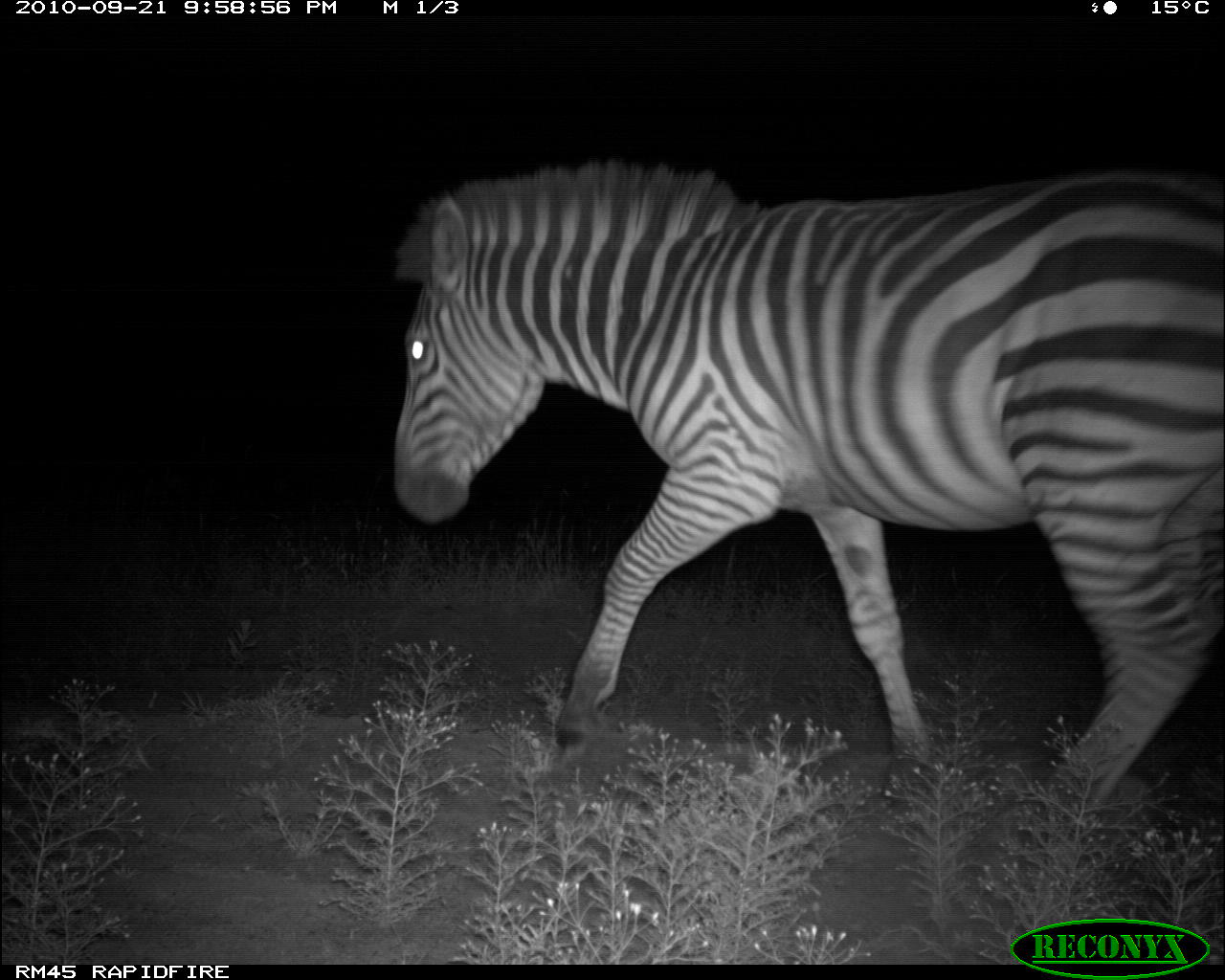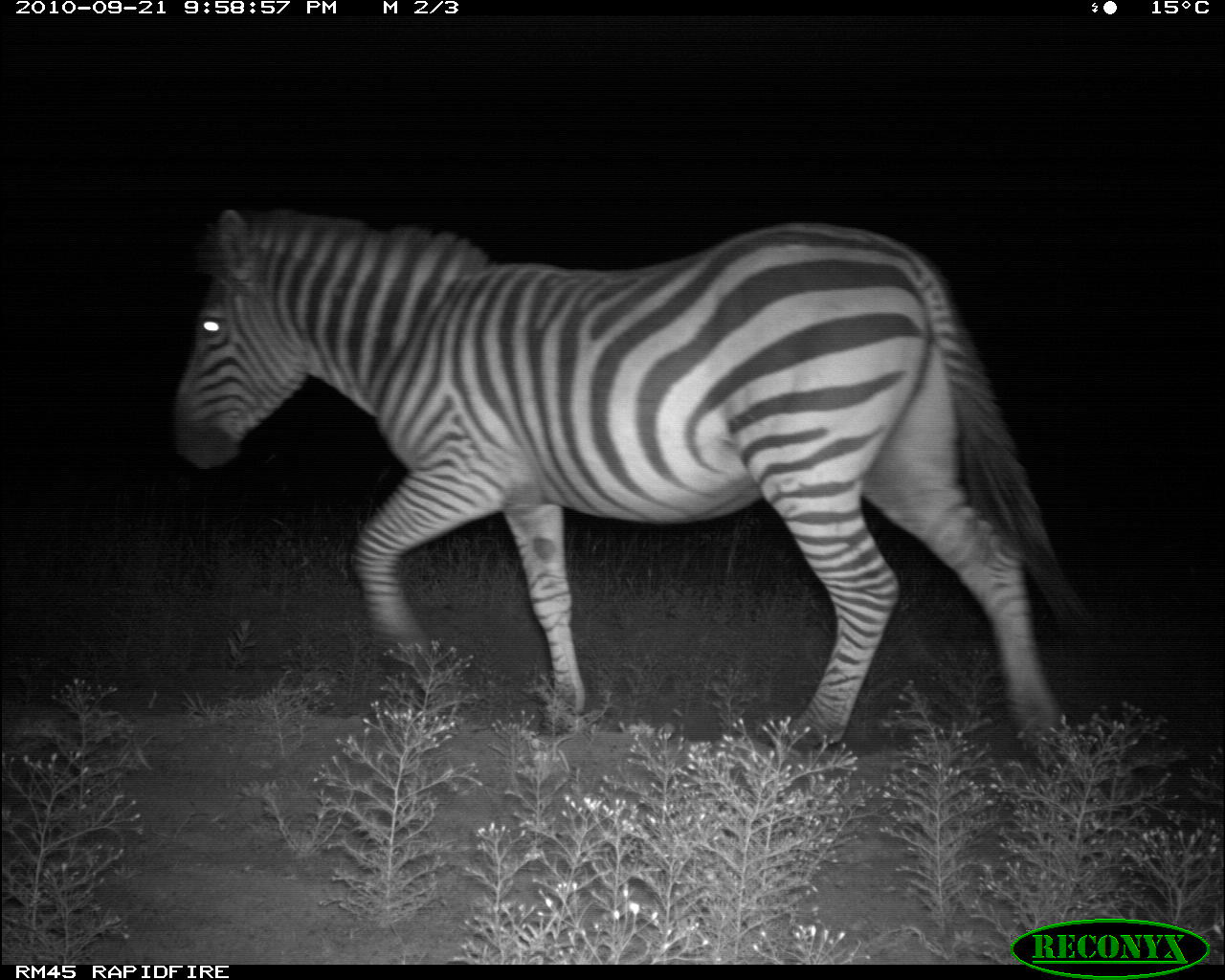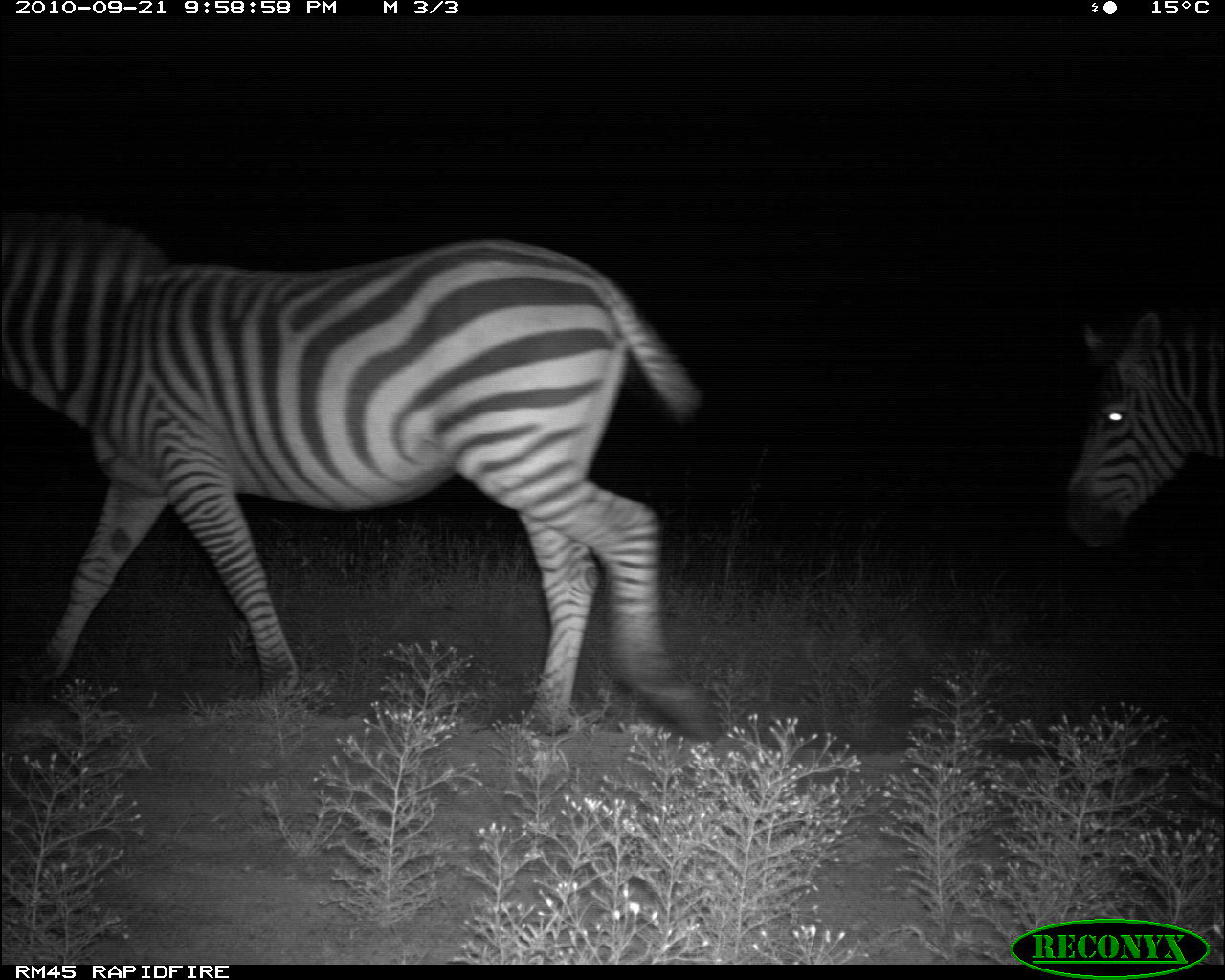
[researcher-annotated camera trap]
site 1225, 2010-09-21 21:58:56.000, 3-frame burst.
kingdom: Animalia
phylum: Chordata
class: Mammalia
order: Perissodactyla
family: Equidae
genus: Equus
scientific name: Equus quagga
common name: plains zebra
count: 1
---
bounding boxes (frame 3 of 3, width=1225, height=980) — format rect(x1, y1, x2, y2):
equus quagga: rect(3, 205, 721, 738); rect(1070, 299, 1224, 544)